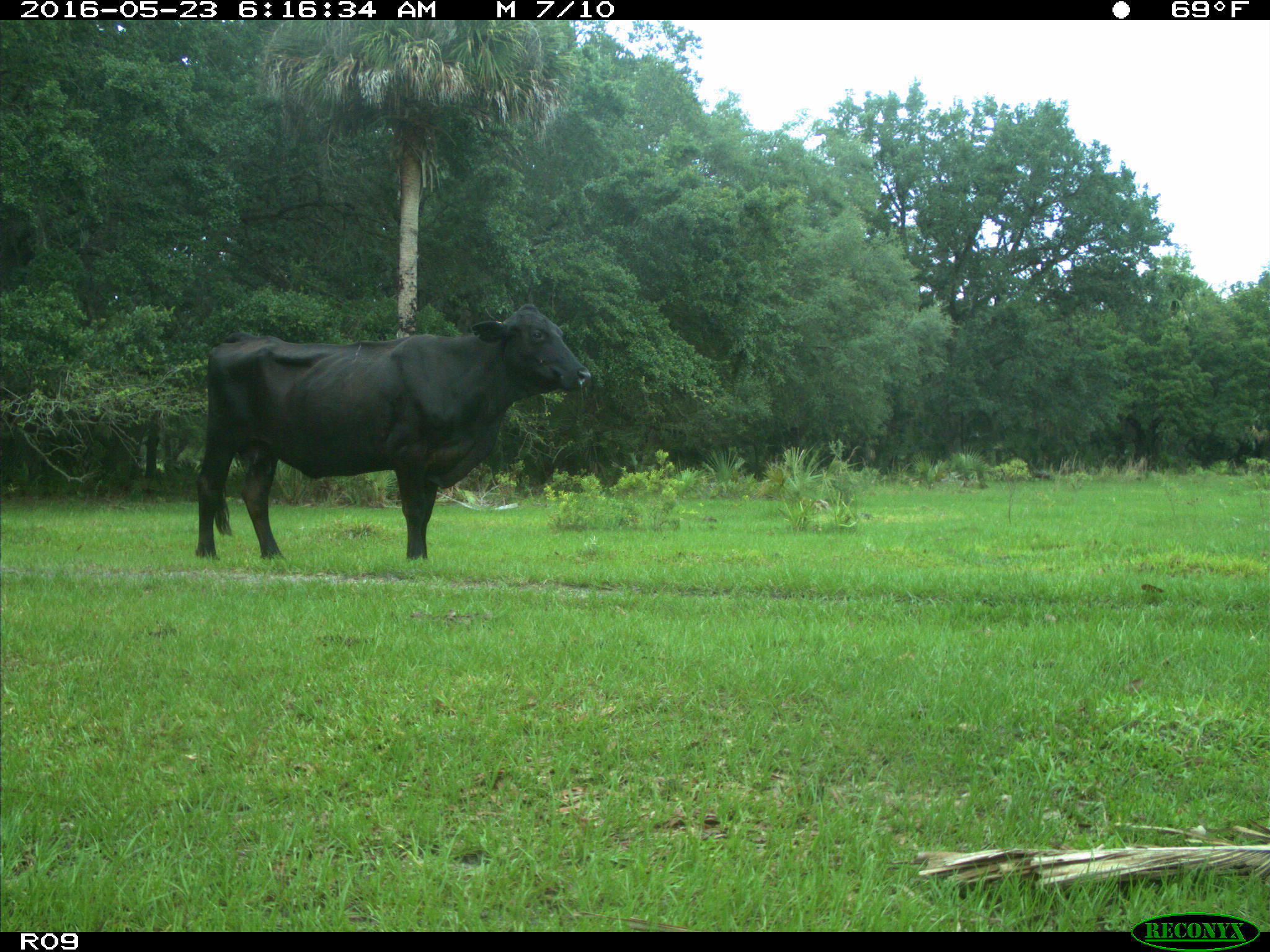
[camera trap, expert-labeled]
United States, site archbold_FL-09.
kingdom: Animalia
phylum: Chordata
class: Mammalia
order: Artiodactyla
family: Bovidae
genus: Bos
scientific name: Bos taurus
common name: domestic cow